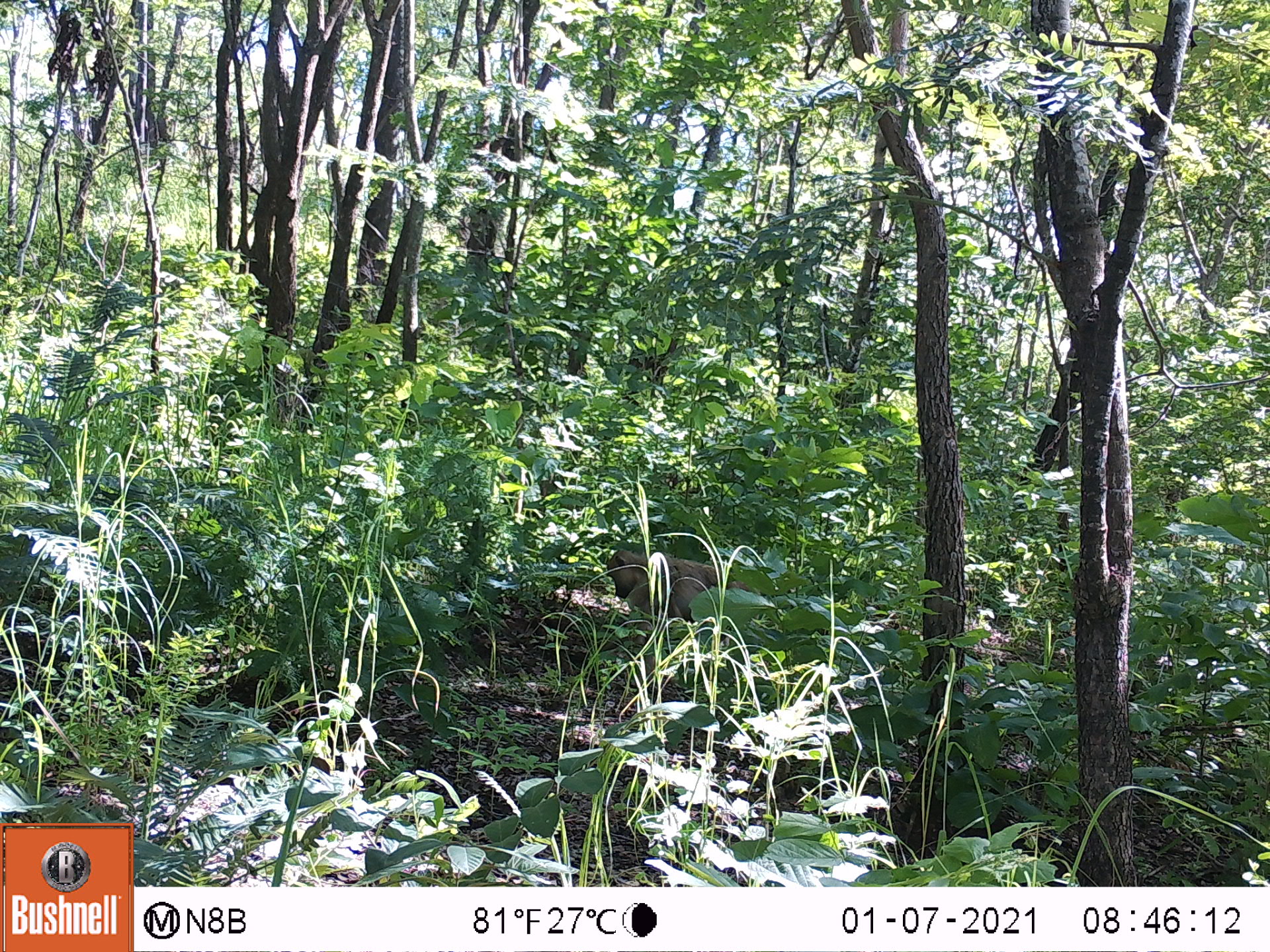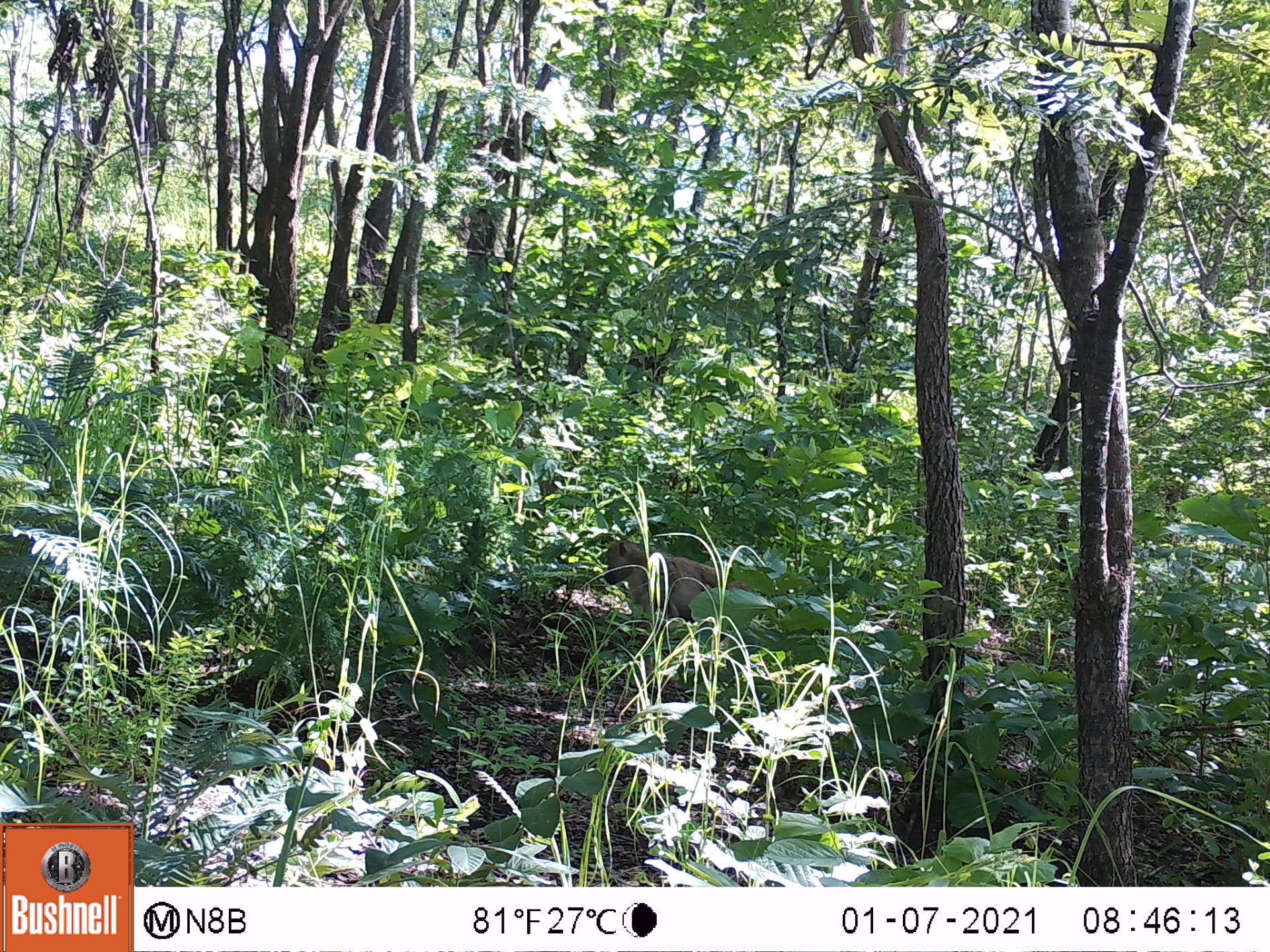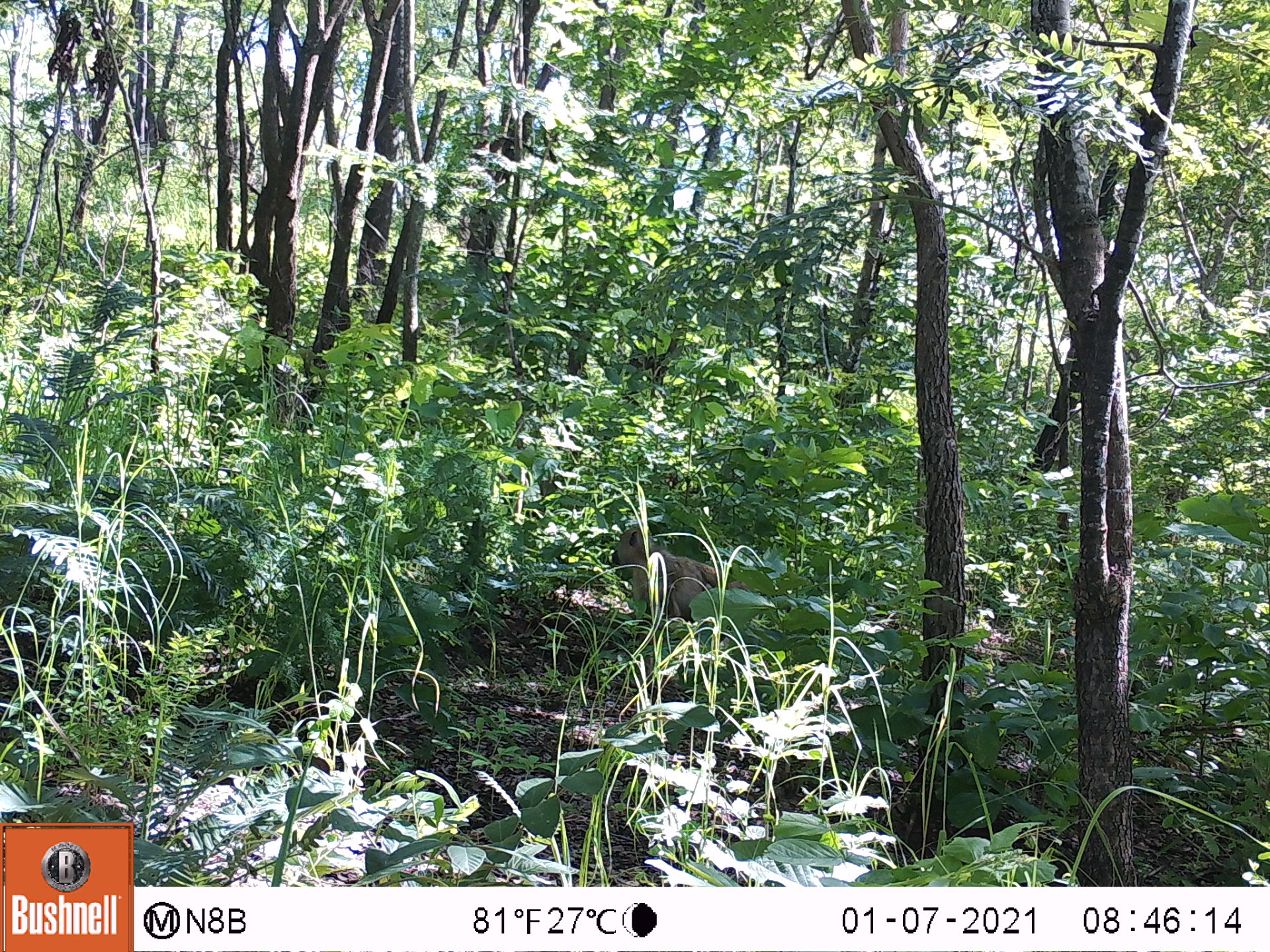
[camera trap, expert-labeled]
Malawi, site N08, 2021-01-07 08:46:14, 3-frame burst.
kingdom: Animalia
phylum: Chordata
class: Mammalia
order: Primates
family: Cercopithecidae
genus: Papio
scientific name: Papio cynocephalus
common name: yellow baboon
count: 1